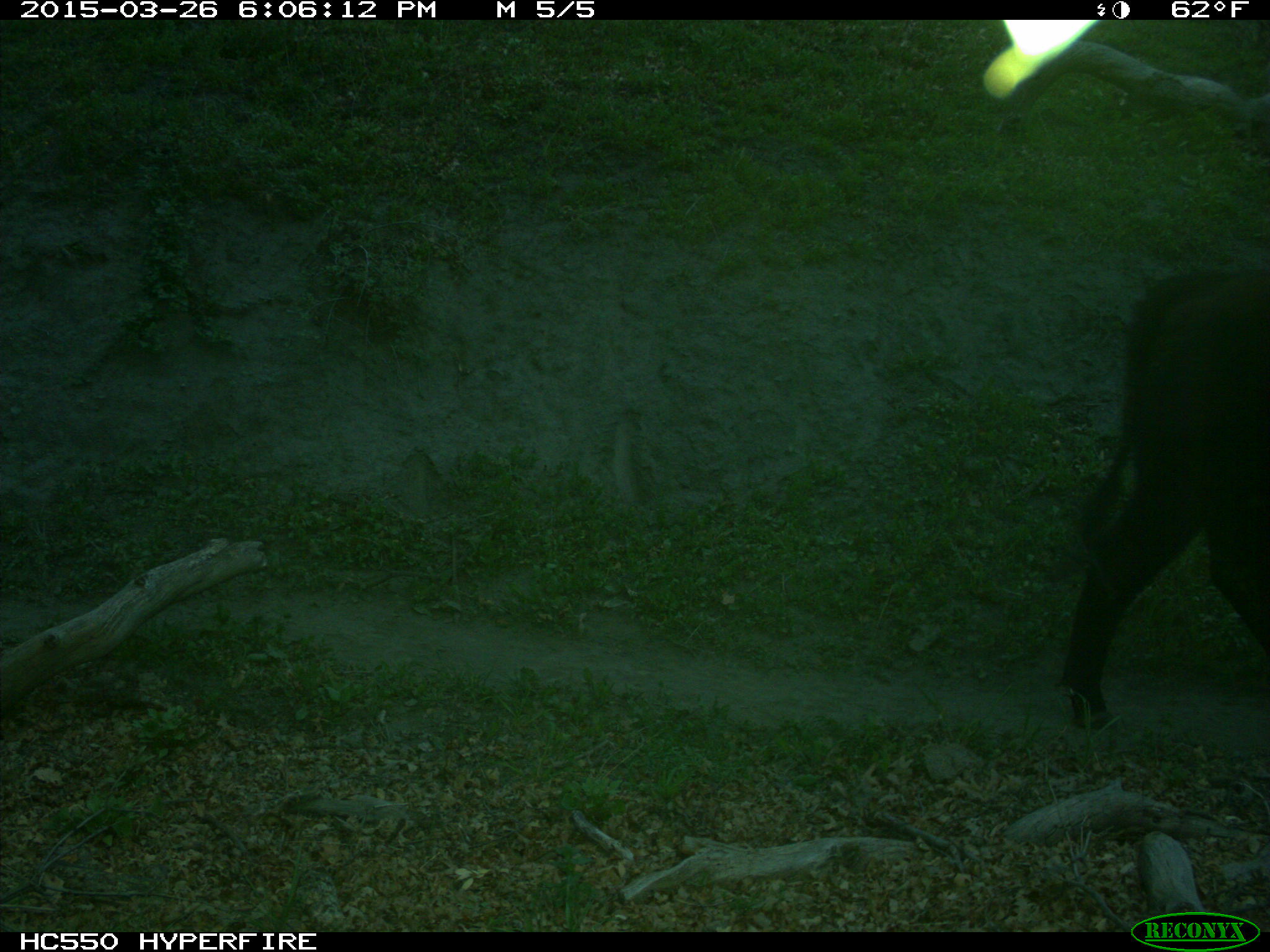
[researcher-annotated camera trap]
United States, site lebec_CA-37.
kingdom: Animalia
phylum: Chordata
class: Mammalia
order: Artiodactyla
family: Bovidae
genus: Bos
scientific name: Bos taurus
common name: domestic cow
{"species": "Bos taurus (domestic cow)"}